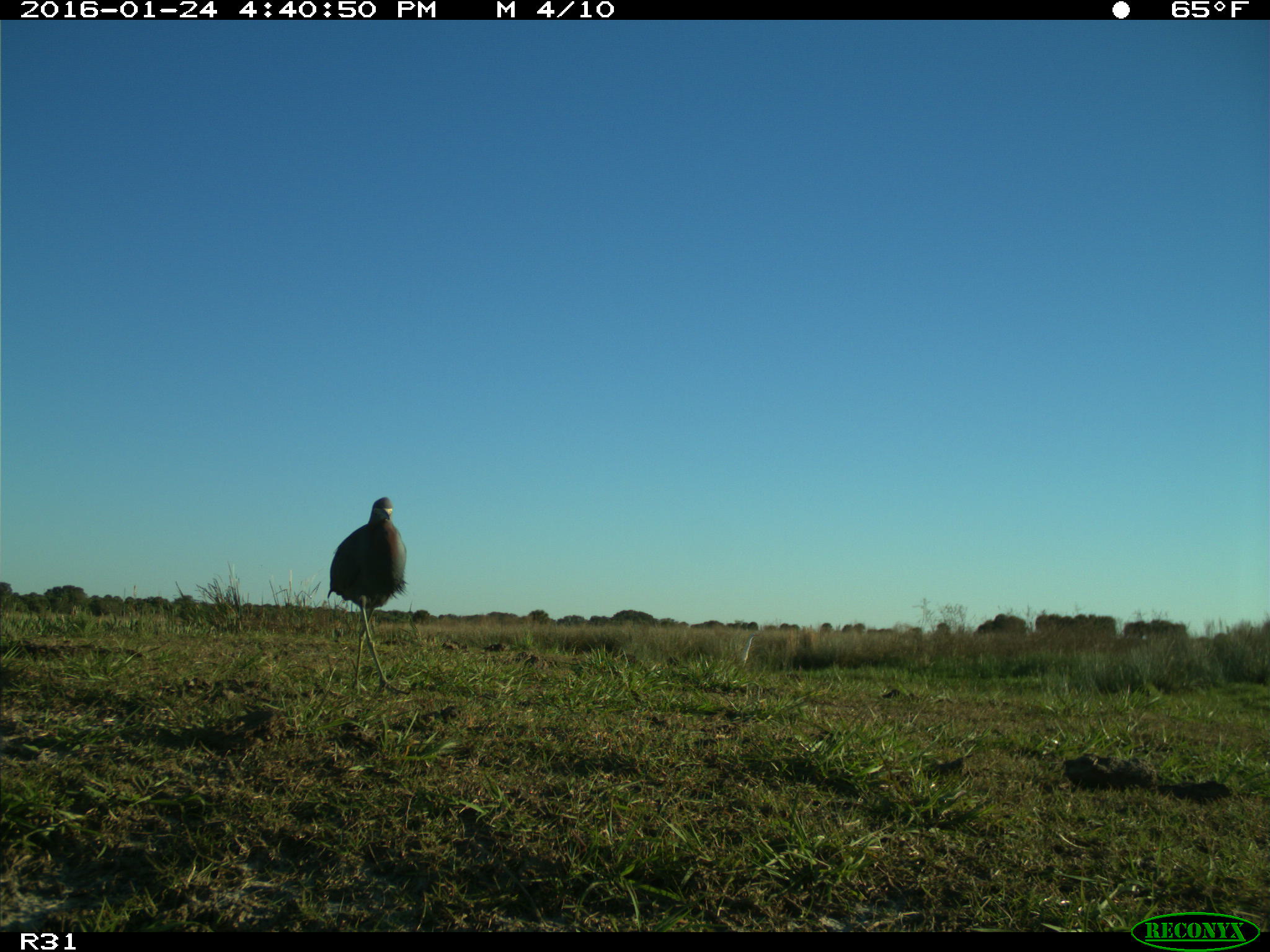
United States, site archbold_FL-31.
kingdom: Animalia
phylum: Chordata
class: Aves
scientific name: Aves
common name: birds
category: unidentified bird